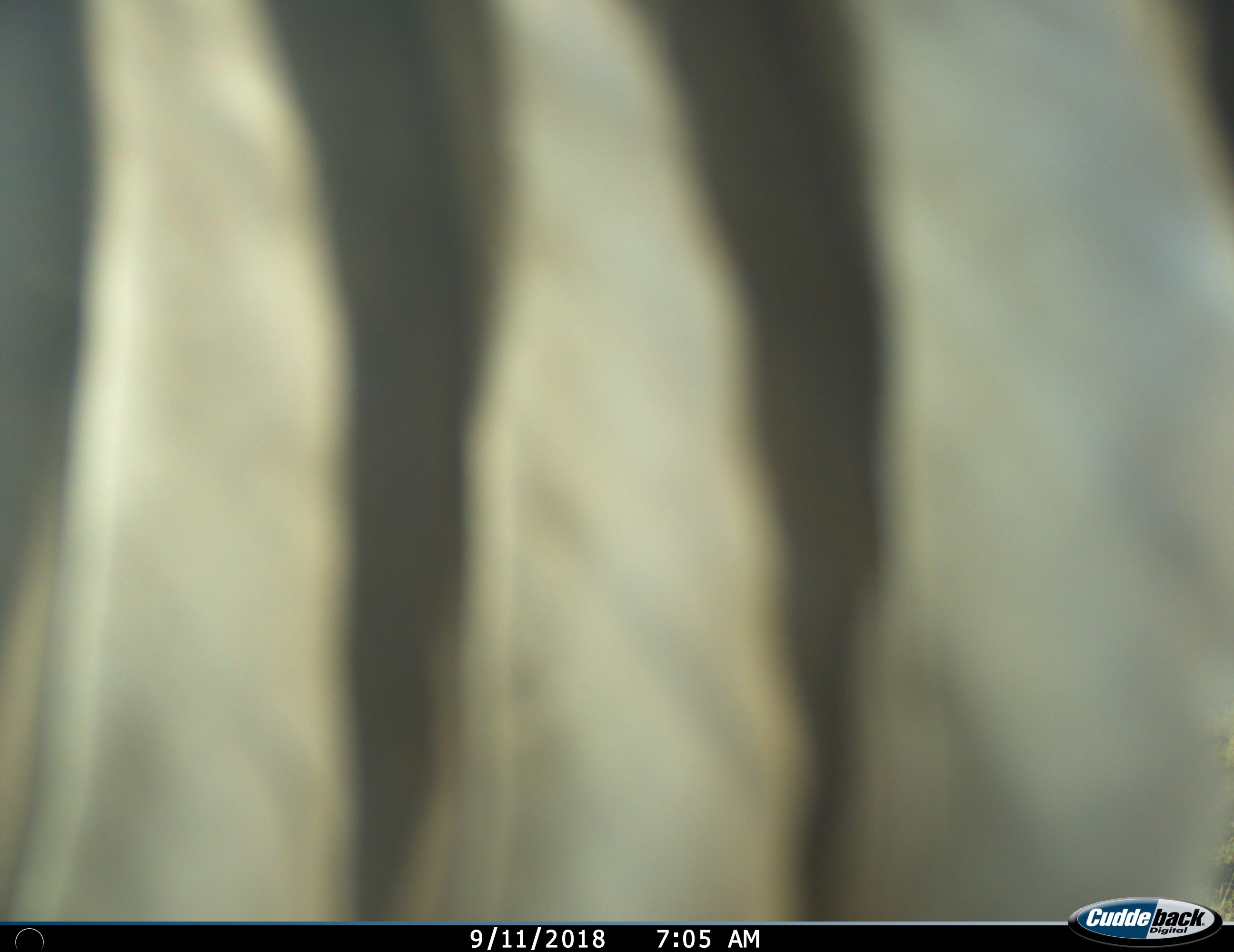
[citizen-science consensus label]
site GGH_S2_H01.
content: unidentified animal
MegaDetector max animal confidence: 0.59